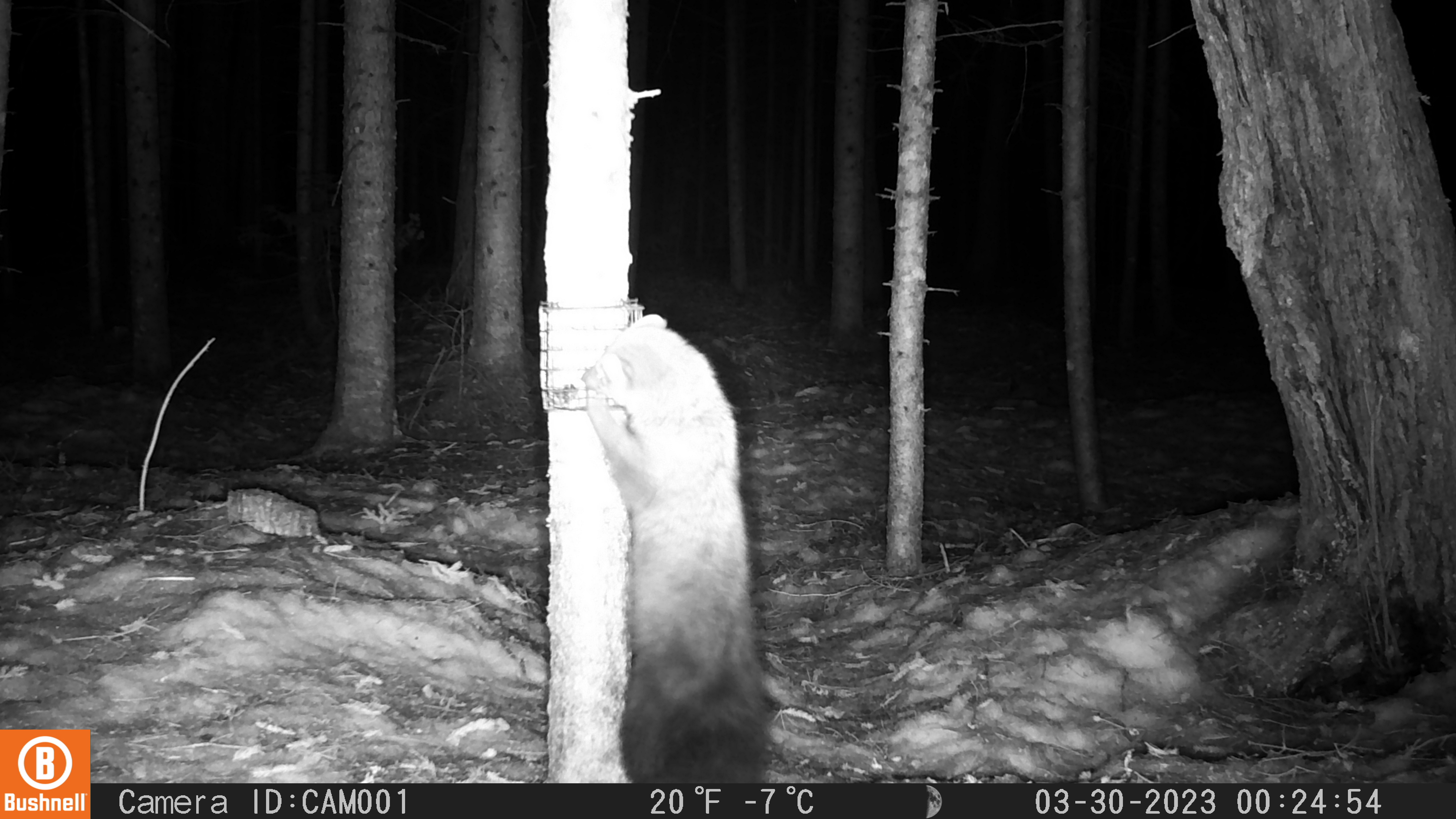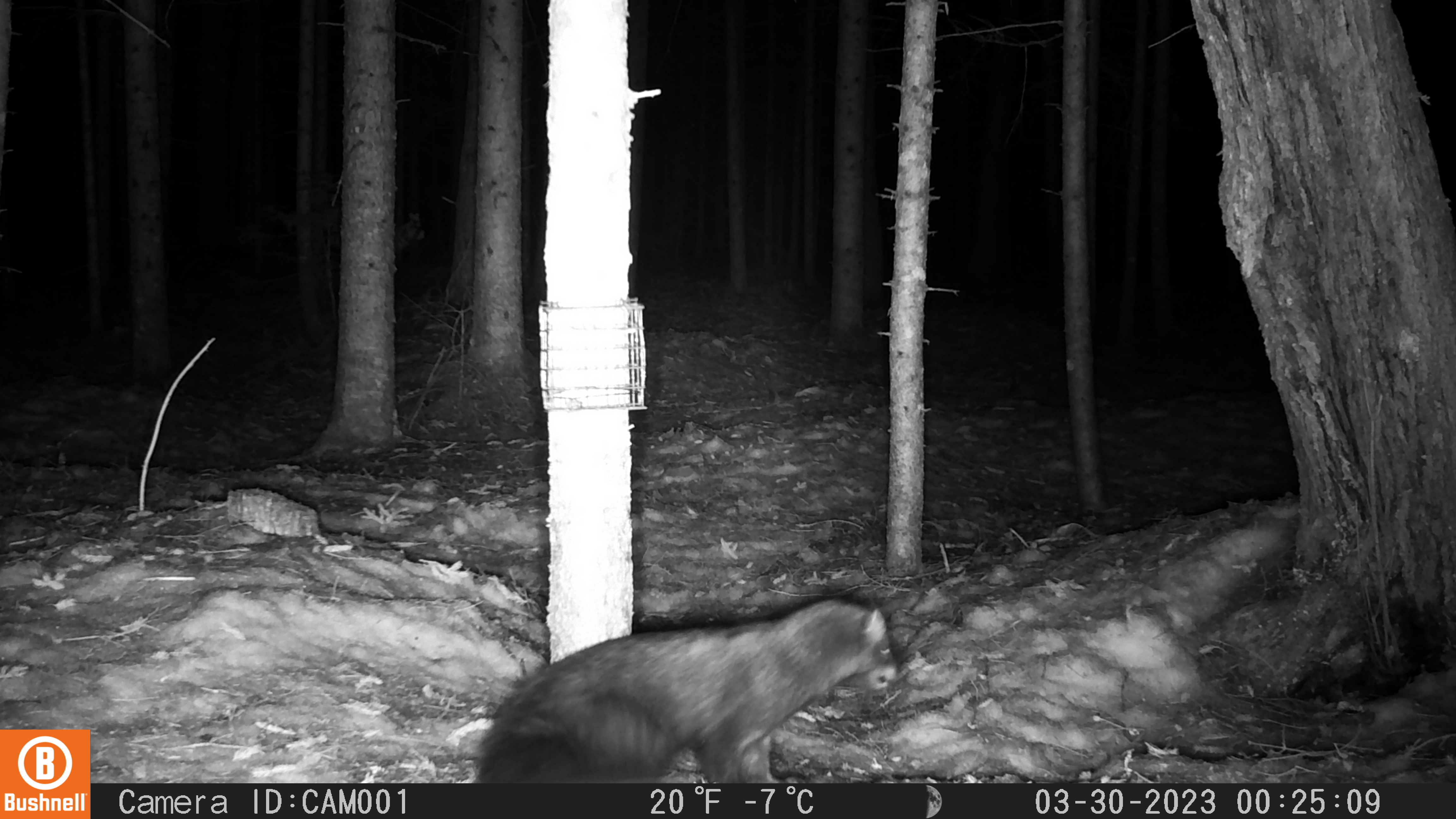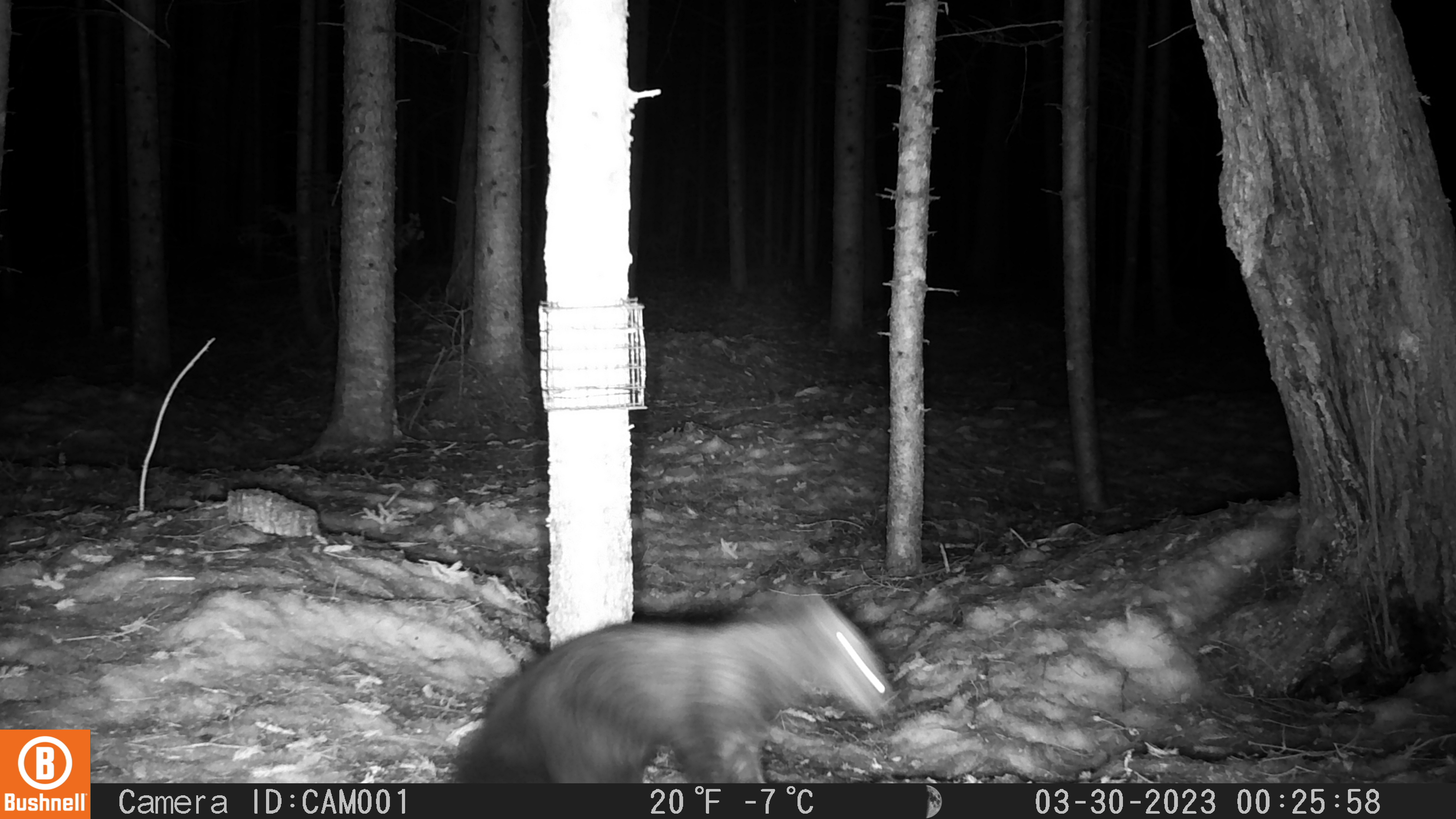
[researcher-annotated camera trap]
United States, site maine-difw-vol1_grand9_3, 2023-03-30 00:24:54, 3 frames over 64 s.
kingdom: Animalia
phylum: Chordata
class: Mammalia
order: Carnivora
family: Mustelidae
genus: Pekania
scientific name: Pekania pennanti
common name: fisher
Fisher (Pekania pennanti).